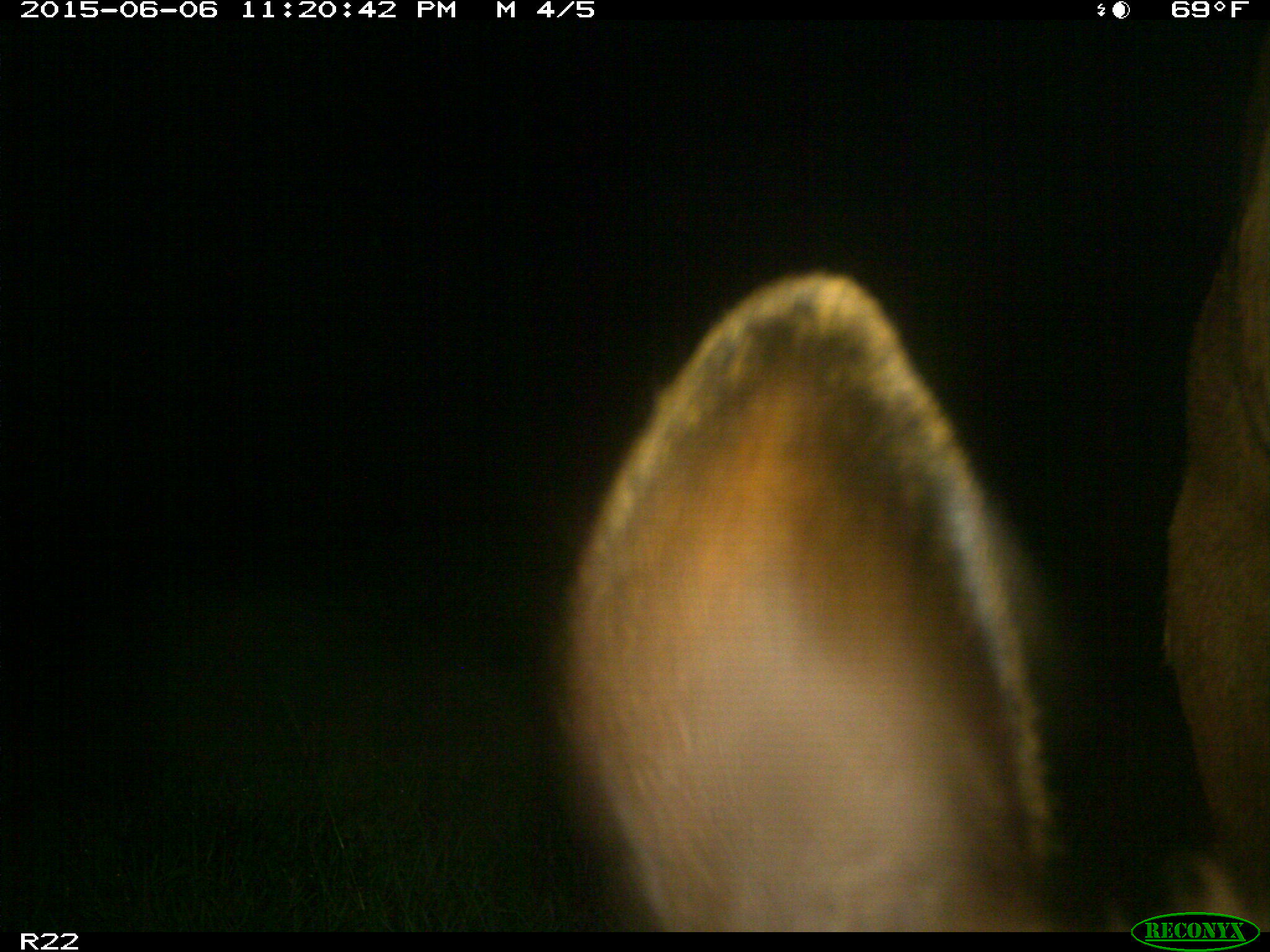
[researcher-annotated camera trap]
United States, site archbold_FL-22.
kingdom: Animalia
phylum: Chordata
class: Mammalia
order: Artiodactyla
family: Bovidae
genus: Bos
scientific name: Bos taurus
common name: domestic cow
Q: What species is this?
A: Bos taurus (domestic cow).